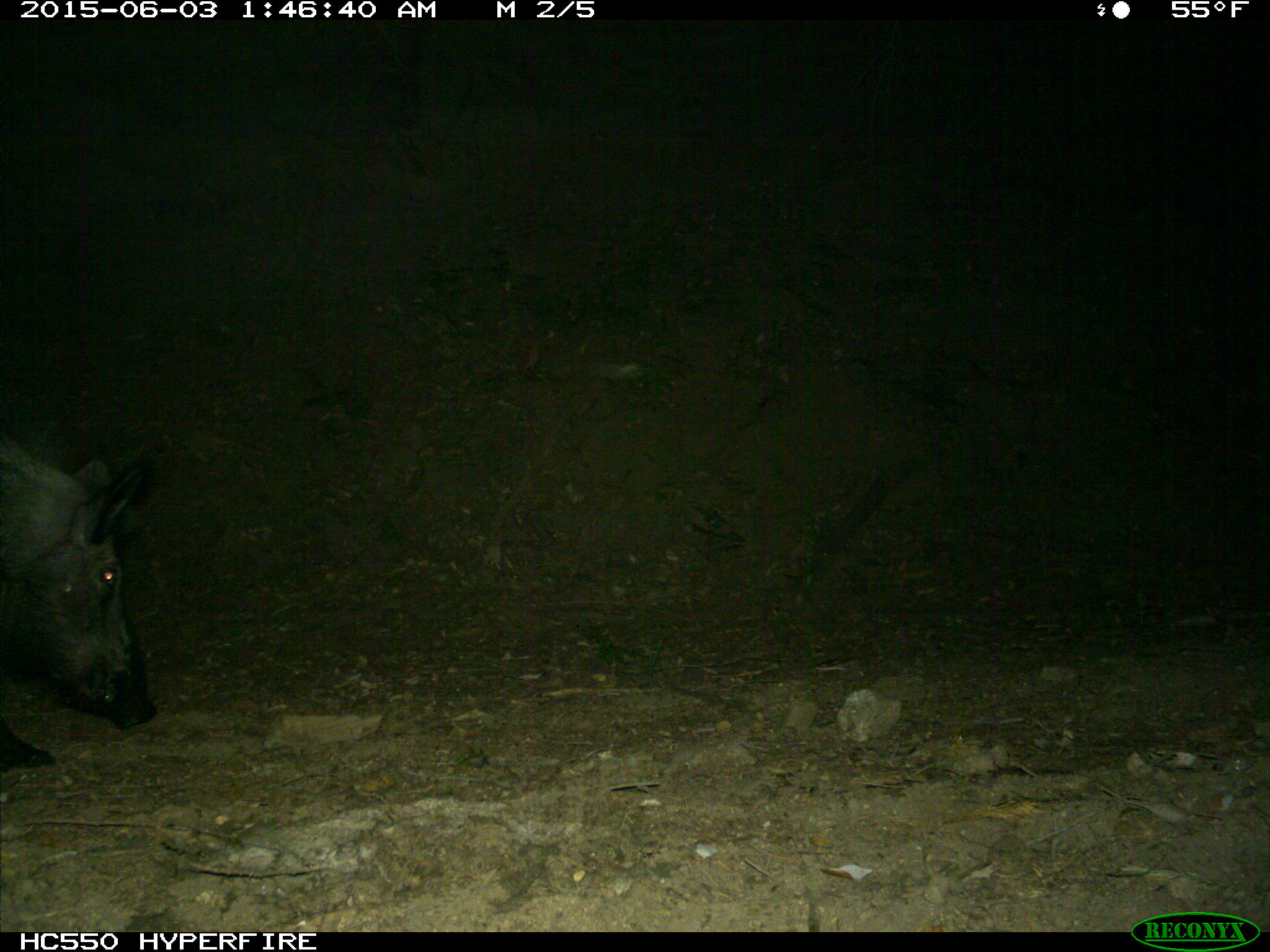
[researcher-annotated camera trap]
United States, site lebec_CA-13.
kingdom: Animalia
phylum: Chordata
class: Mammalia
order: Artiodactyla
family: Suidae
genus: Sus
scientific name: Sus scrofa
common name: wild boar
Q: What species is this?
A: Sus scrofa (wild boar).